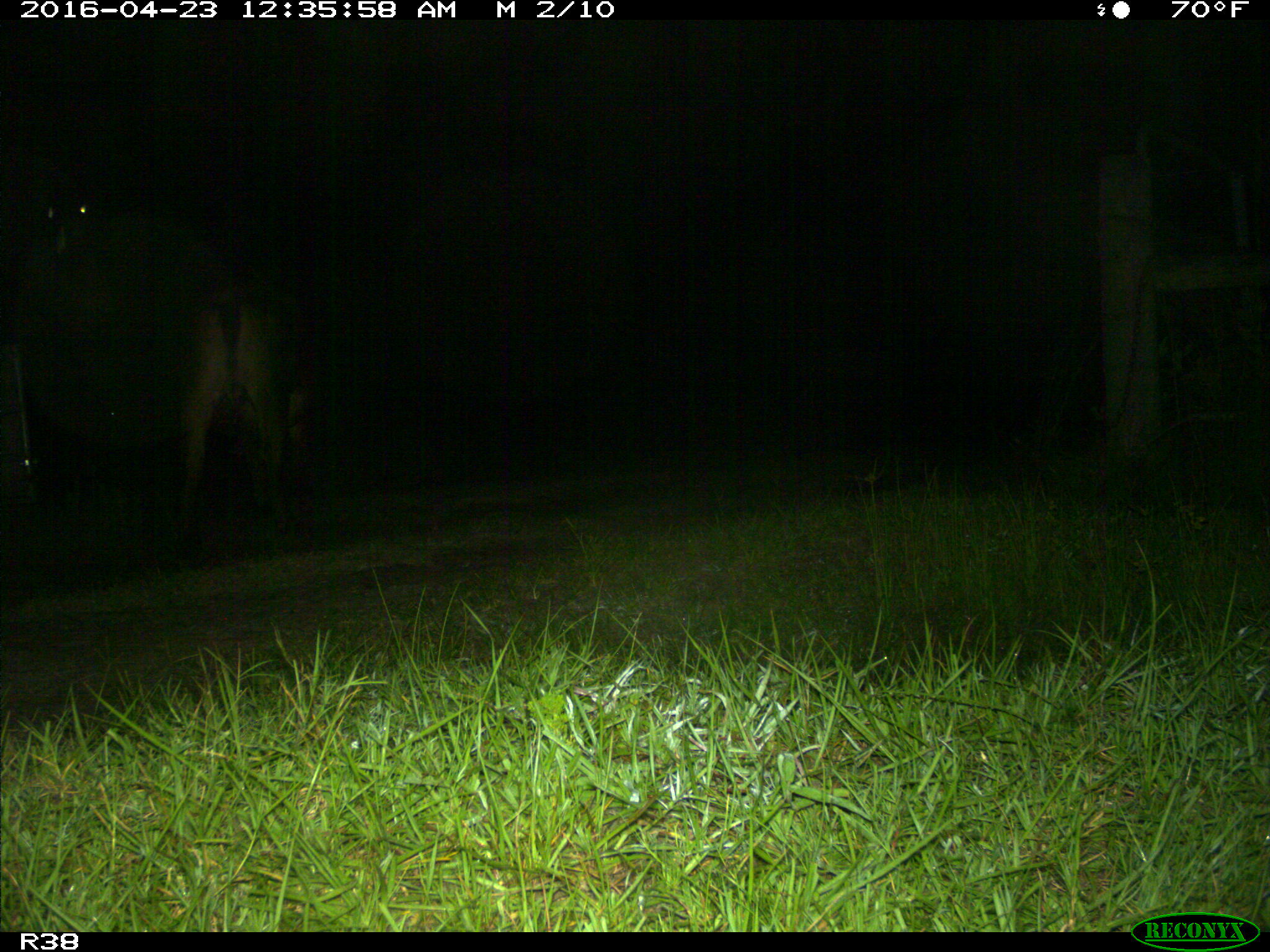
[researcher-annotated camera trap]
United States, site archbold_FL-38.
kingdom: Animalia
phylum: Chordata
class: Mammalia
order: Artiodactyla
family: Bovidae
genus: Bos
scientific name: Bos taurus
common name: domestic cow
Bos taurus (domestic cow).